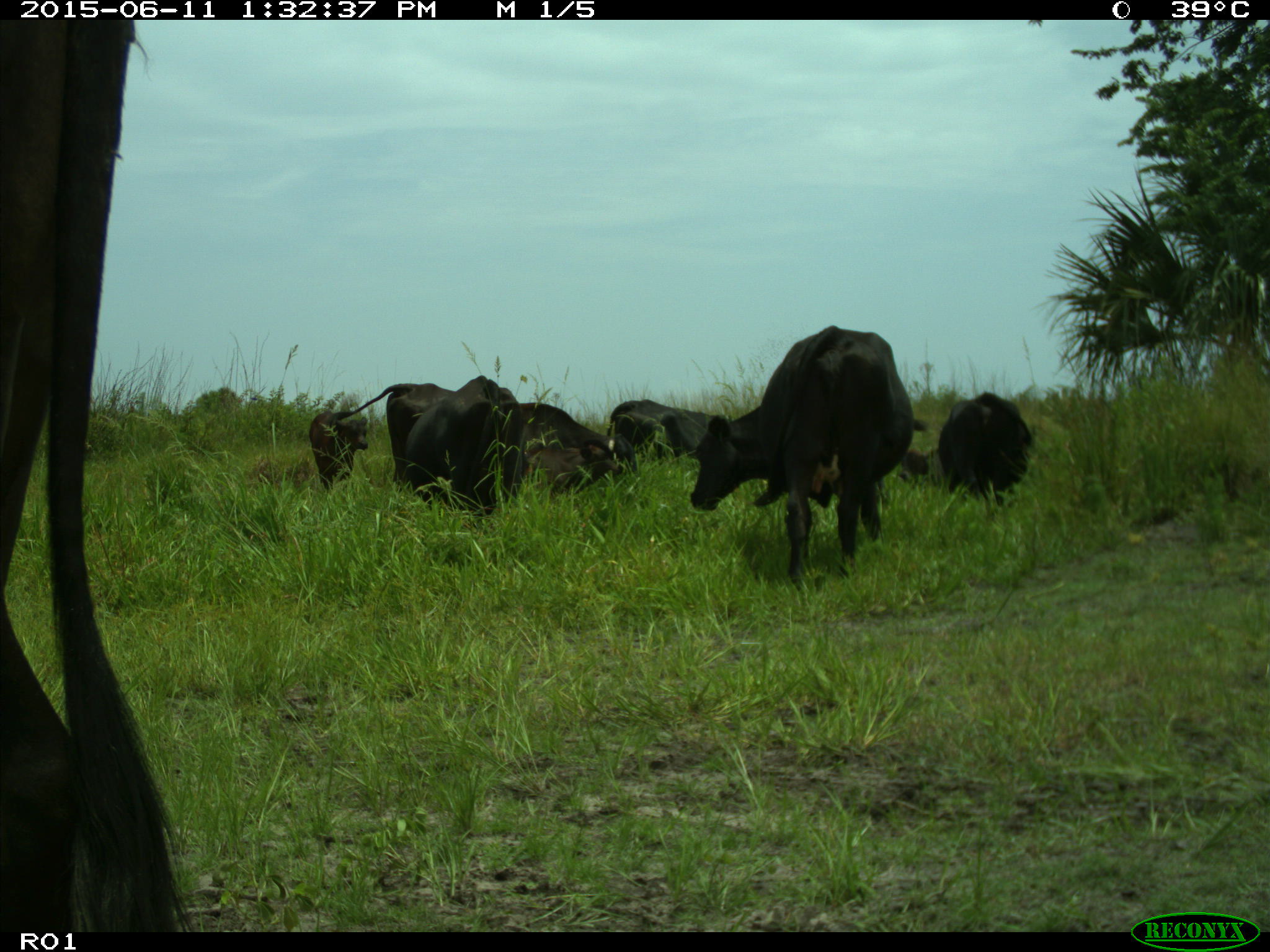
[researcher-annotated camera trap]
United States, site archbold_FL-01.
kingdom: Animalia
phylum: Chordata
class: Mammalia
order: Artiodactyla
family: Bovidae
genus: Bos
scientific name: Bos taurus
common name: domestic cow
Bos taurus (domestic cow).